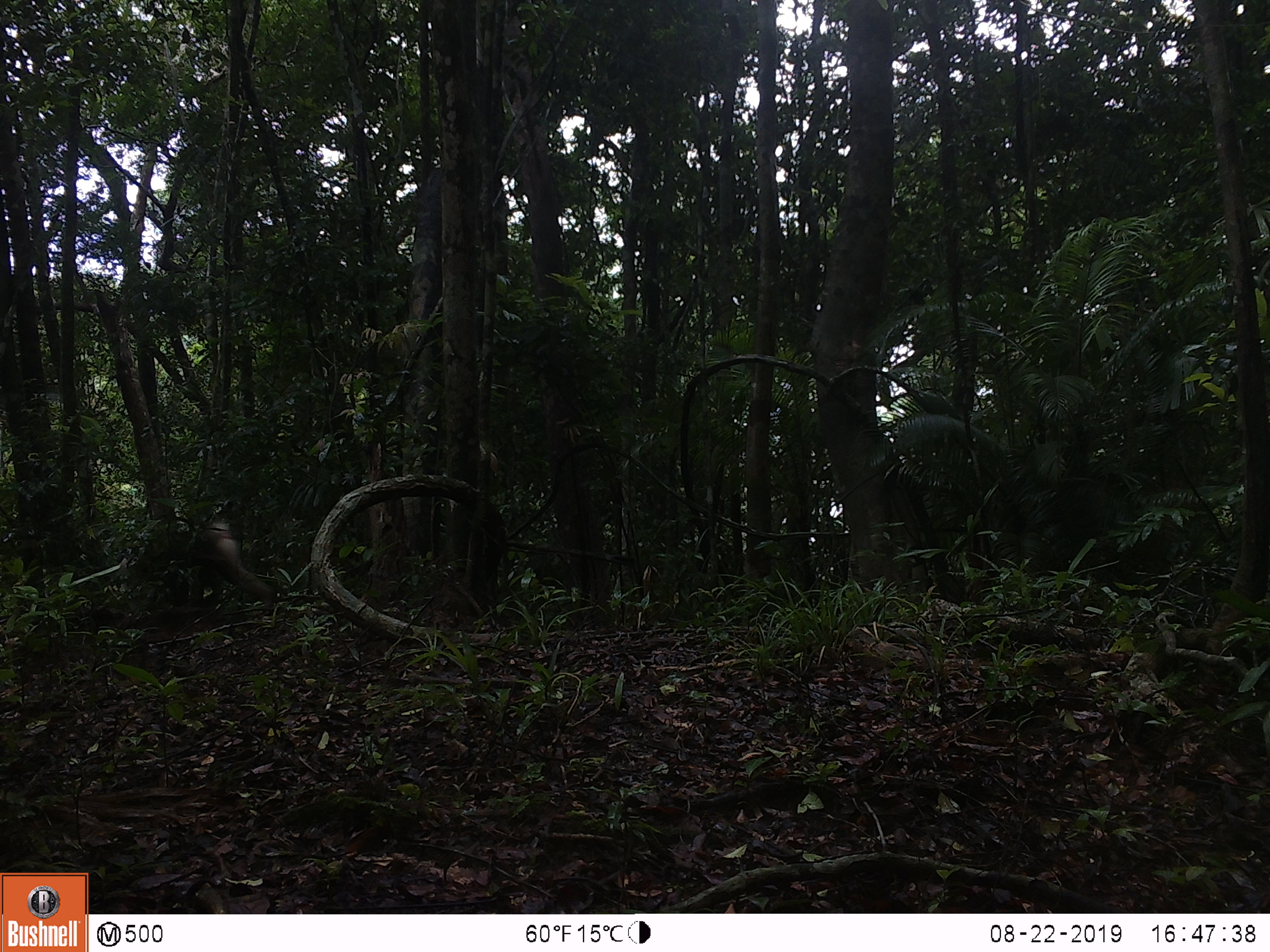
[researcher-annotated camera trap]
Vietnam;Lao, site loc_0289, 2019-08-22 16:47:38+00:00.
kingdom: Animalia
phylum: Chordata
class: Mammalia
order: Primates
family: Cercopithecidae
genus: Macaca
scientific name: Macaca nemestrina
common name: pig-tailed macaque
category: pig tailed macaque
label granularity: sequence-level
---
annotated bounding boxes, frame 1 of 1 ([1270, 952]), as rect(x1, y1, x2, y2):
pig tailed macaque: rect(189, 517, 272, 606)